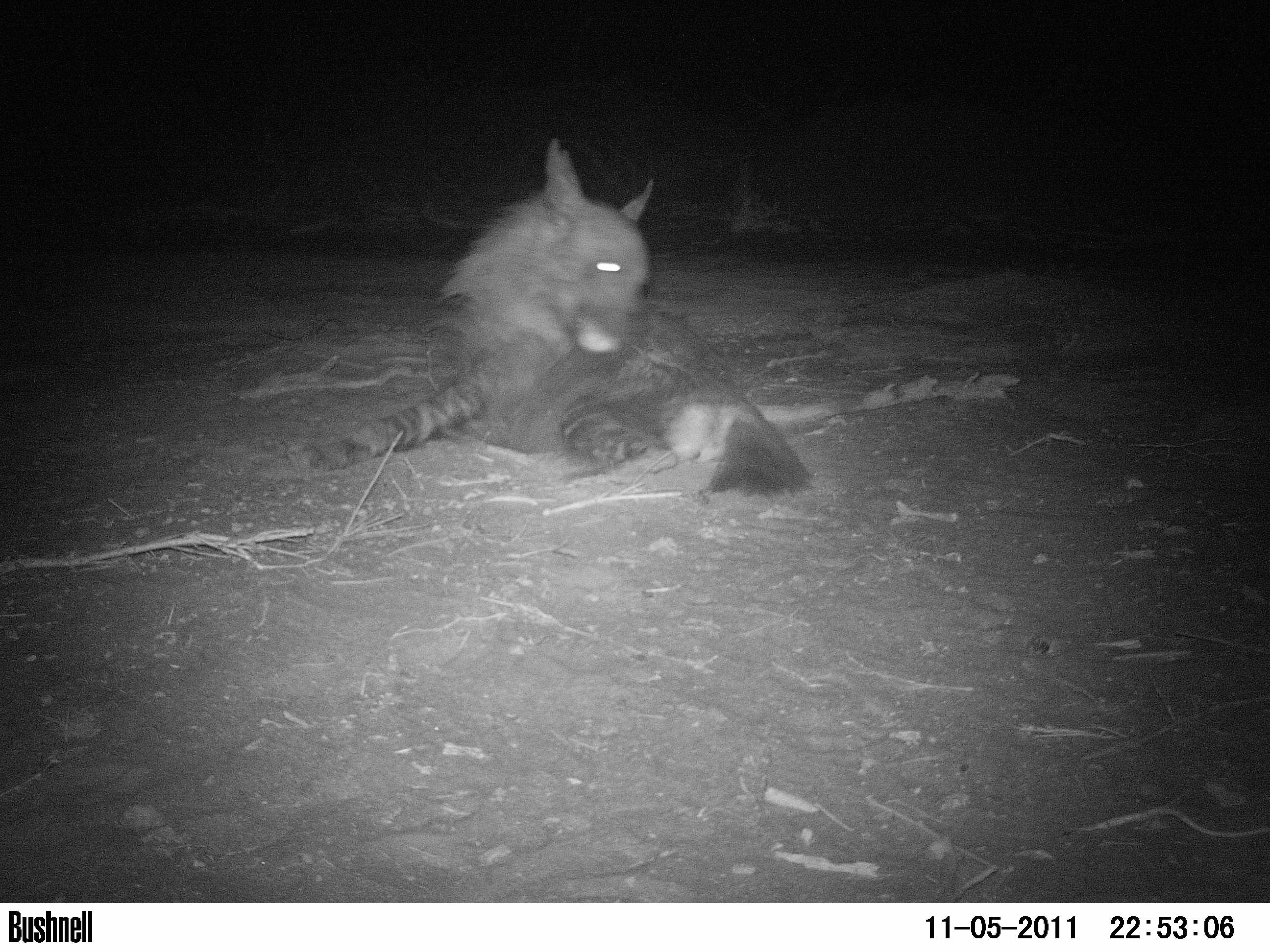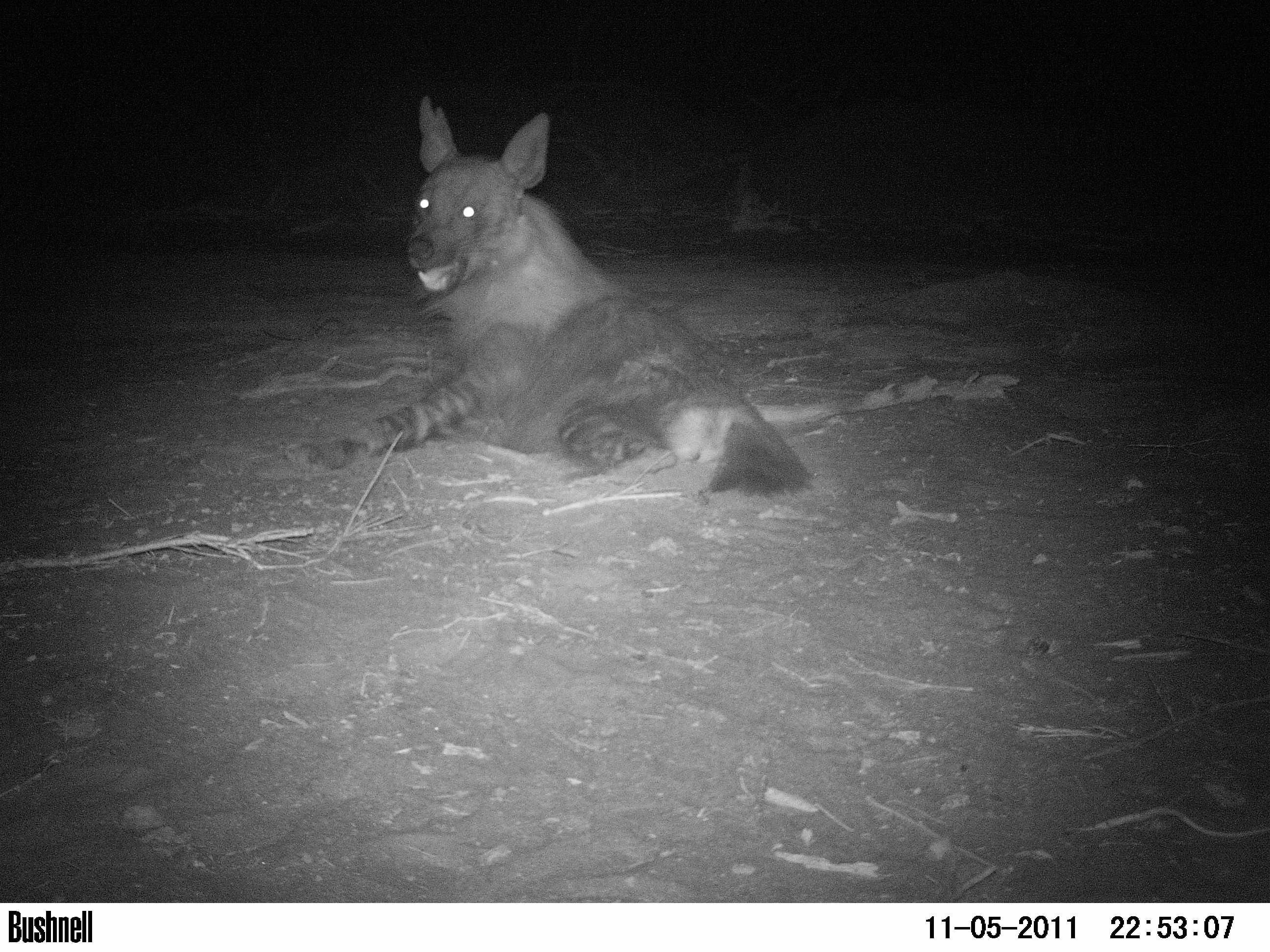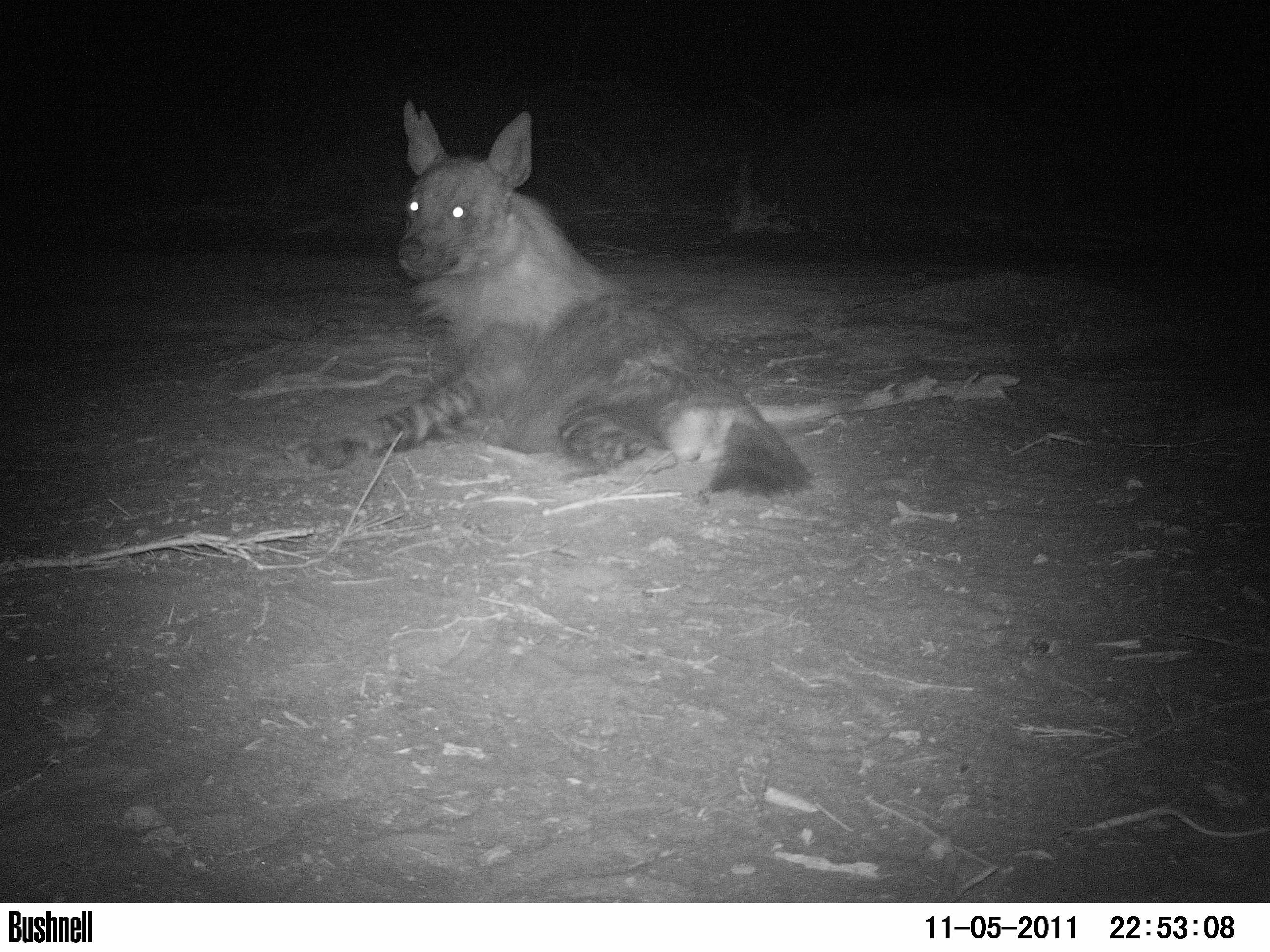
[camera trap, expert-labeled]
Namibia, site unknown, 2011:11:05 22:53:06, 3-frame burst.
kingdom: Animalia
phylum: Chordata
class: Mammalia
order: Carnivora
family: Hyaenidae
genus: Parahyaena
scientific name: Parahyaena brunnea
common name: brown hyena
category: hyaena brunnea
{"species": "hyaena brunnea (brown hyena) (Parahyaena brunnea)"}